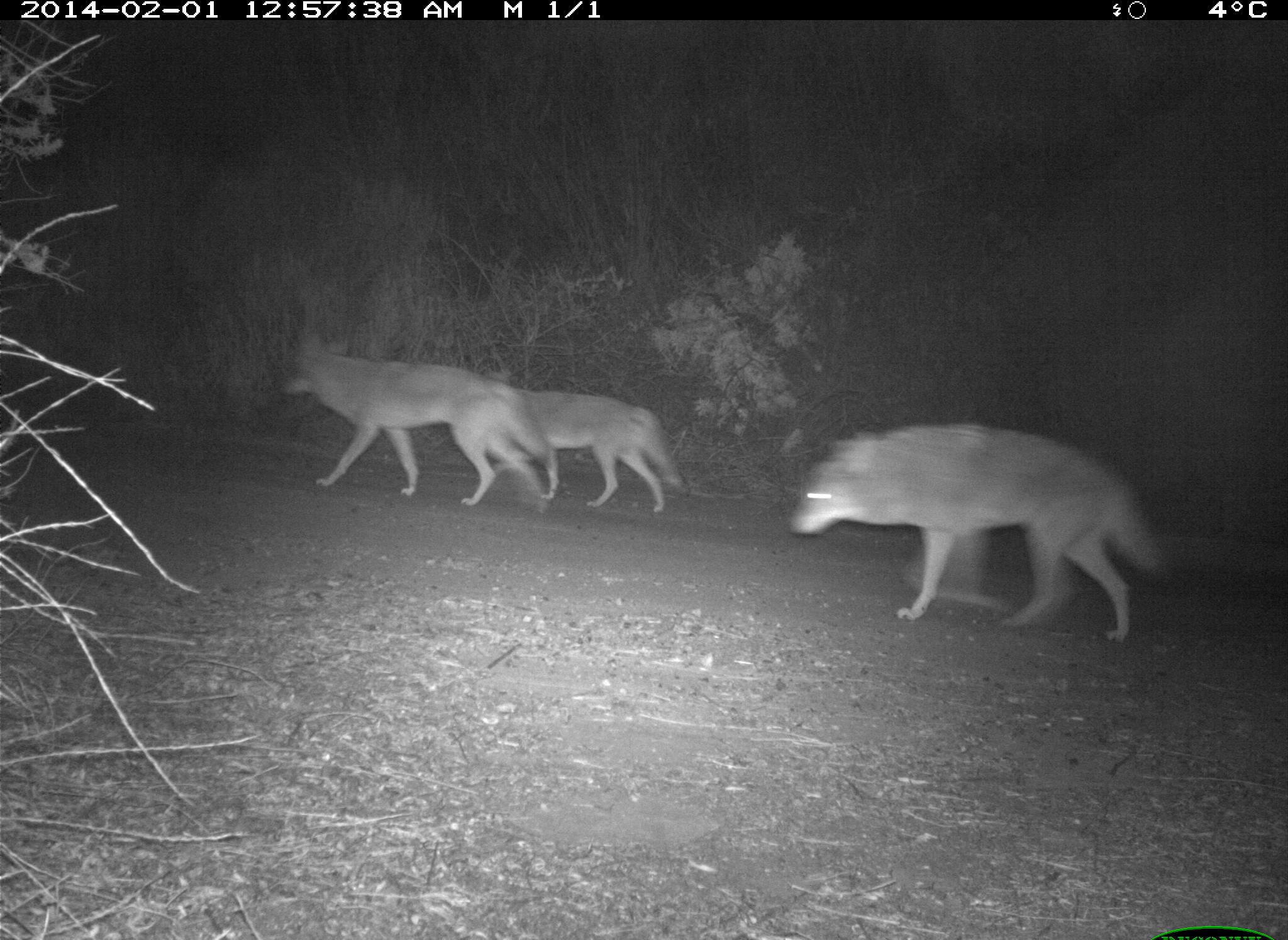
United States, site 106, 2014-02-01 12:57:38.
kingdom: Animalia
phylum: Chordata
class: Mammalia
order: Carnivora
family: Canidae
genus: Canis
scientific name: Canis latrans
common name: coyote